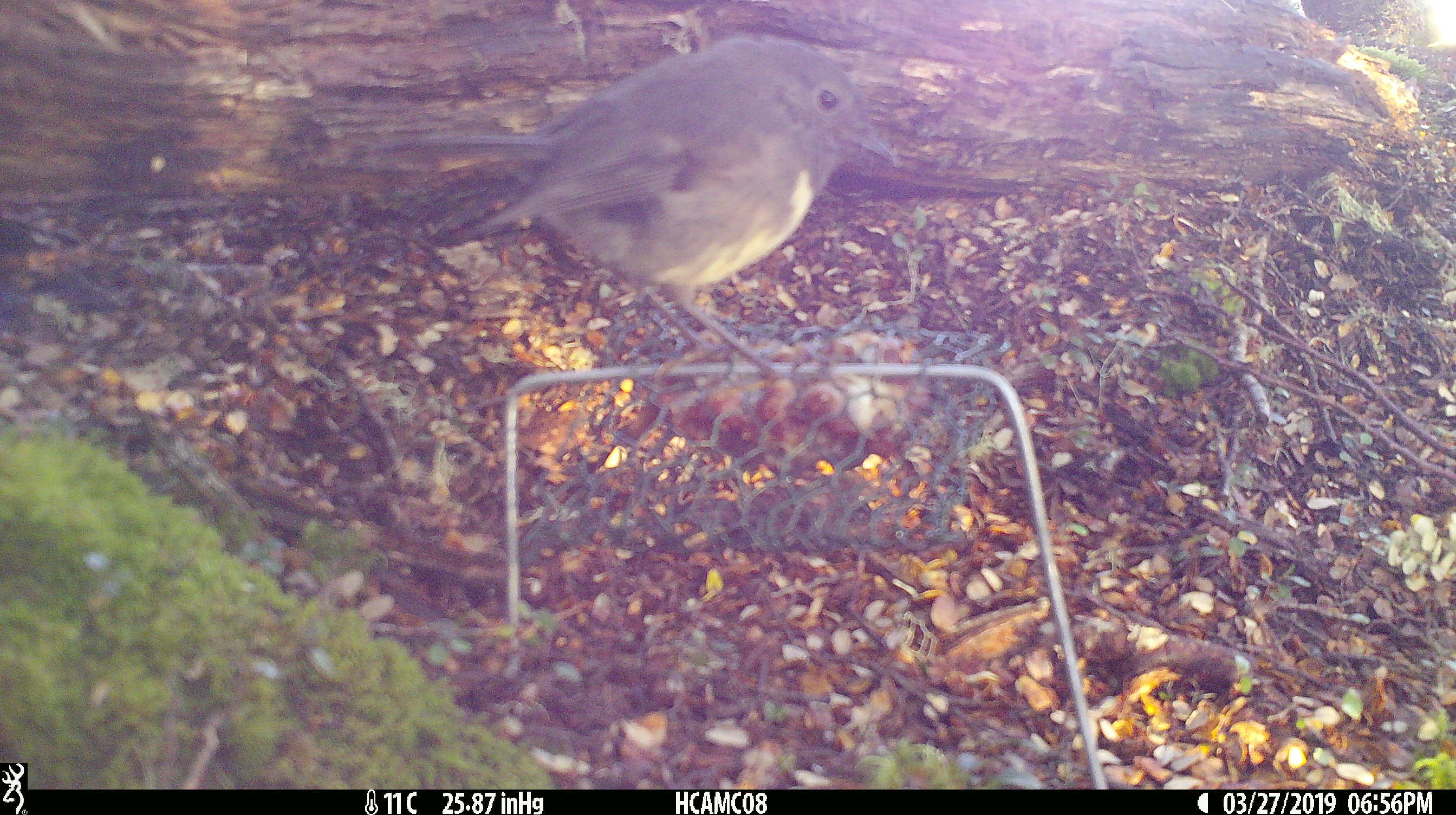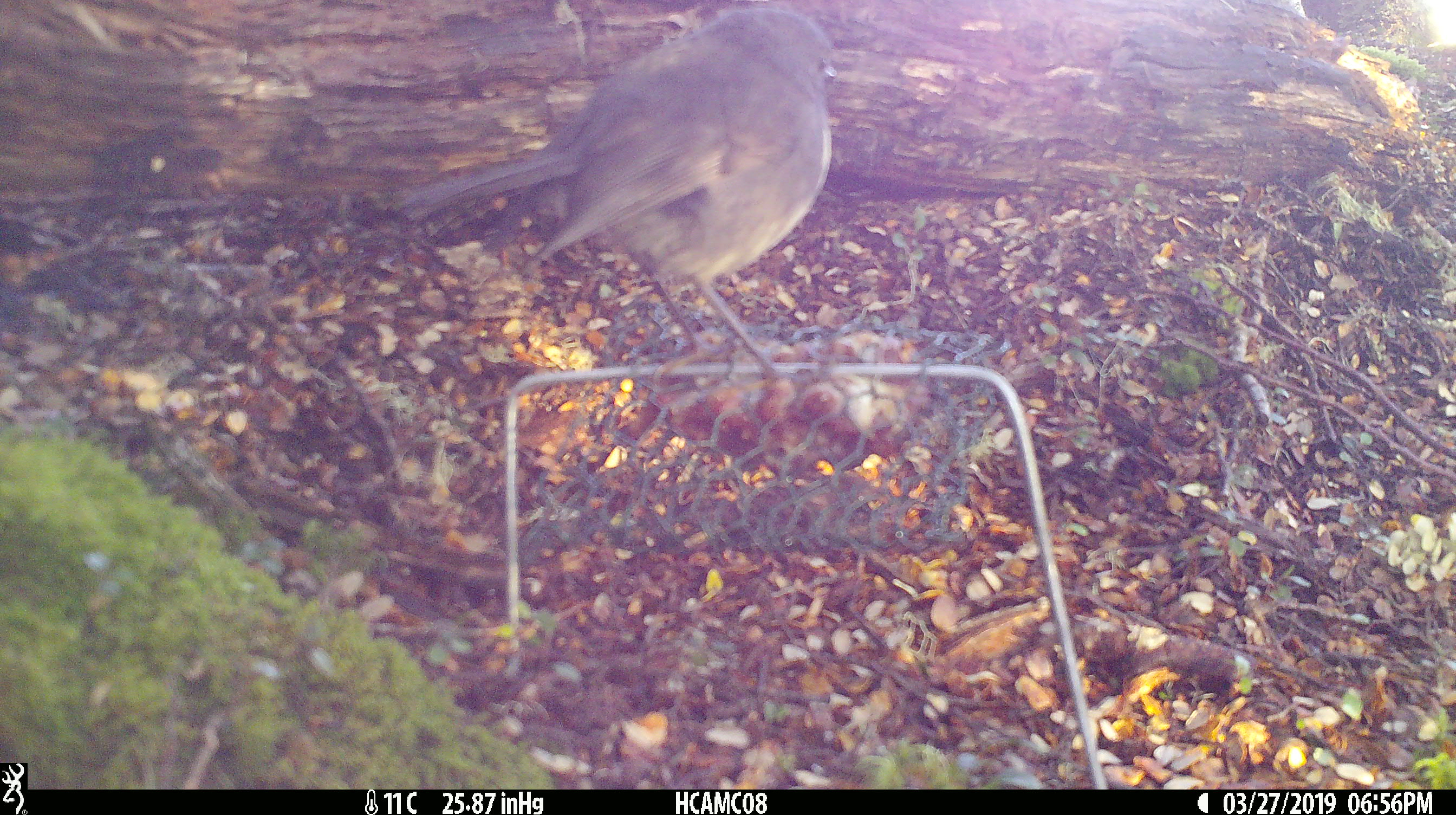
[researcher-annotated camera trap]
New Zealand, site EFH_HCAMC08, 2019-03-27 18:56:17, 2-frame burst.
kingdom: Animalia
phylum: Chordata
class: Aves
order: Passeriformes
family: Petroicidae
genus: Petroica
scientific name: Petroica australis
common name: new zealand robin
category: robin